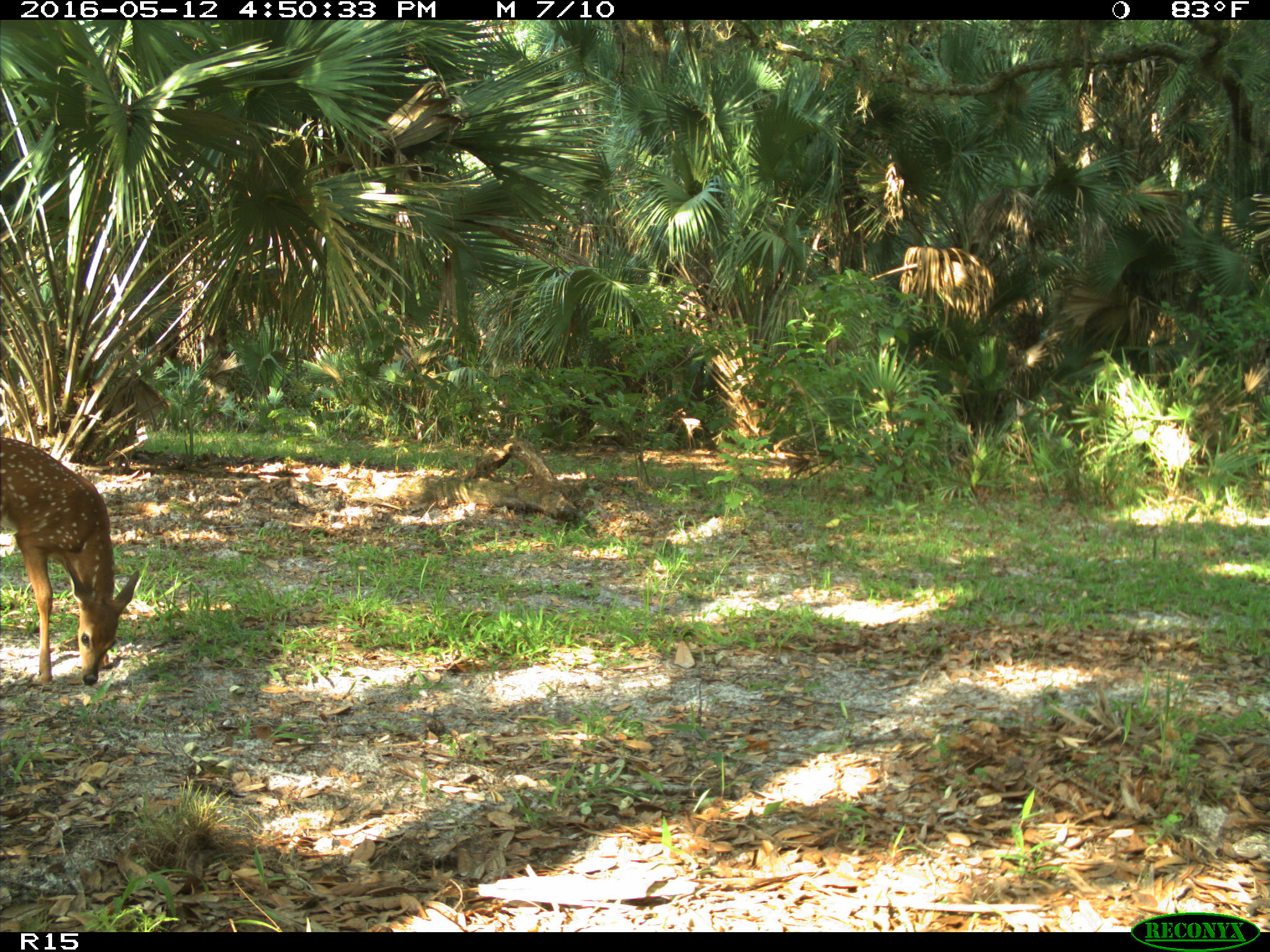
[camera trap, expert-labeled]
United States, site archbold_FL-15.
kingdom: Animalia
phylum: Chordata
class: Mammalia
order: Artiodactyla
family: Cervidae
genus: Odocoileus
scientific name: Odocoileus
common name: deer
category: unidentified deer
Unidentified deer (deer) (Odocoileus).